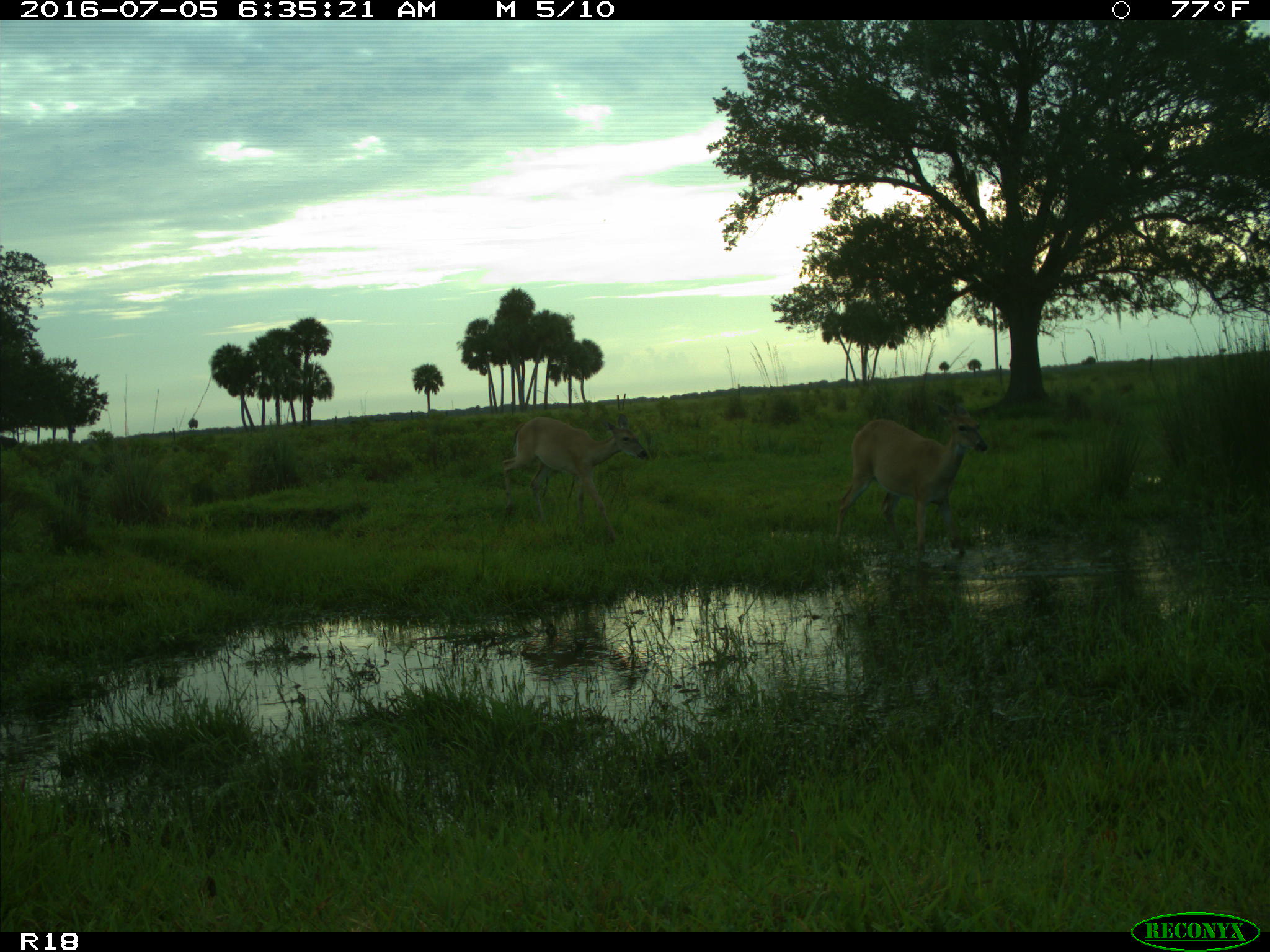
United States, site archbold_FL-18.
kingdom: Animalia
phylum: Chordata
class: Mammalia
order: Artiodactyla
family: Cervidae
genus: Odocoileus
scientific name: Odocoileus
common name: deer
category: unidentified deer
Unidentified deer (deer) (Odocoileus).